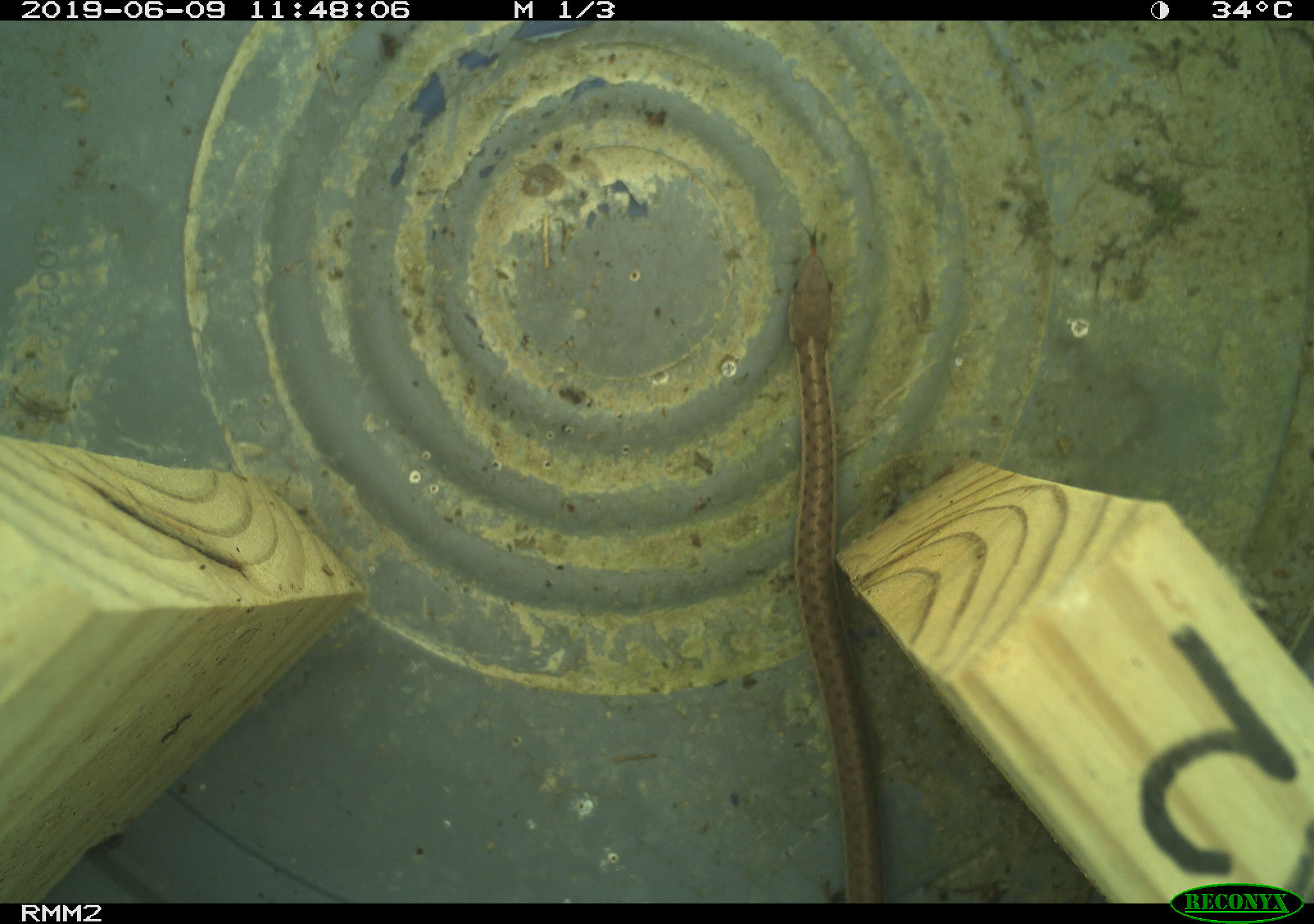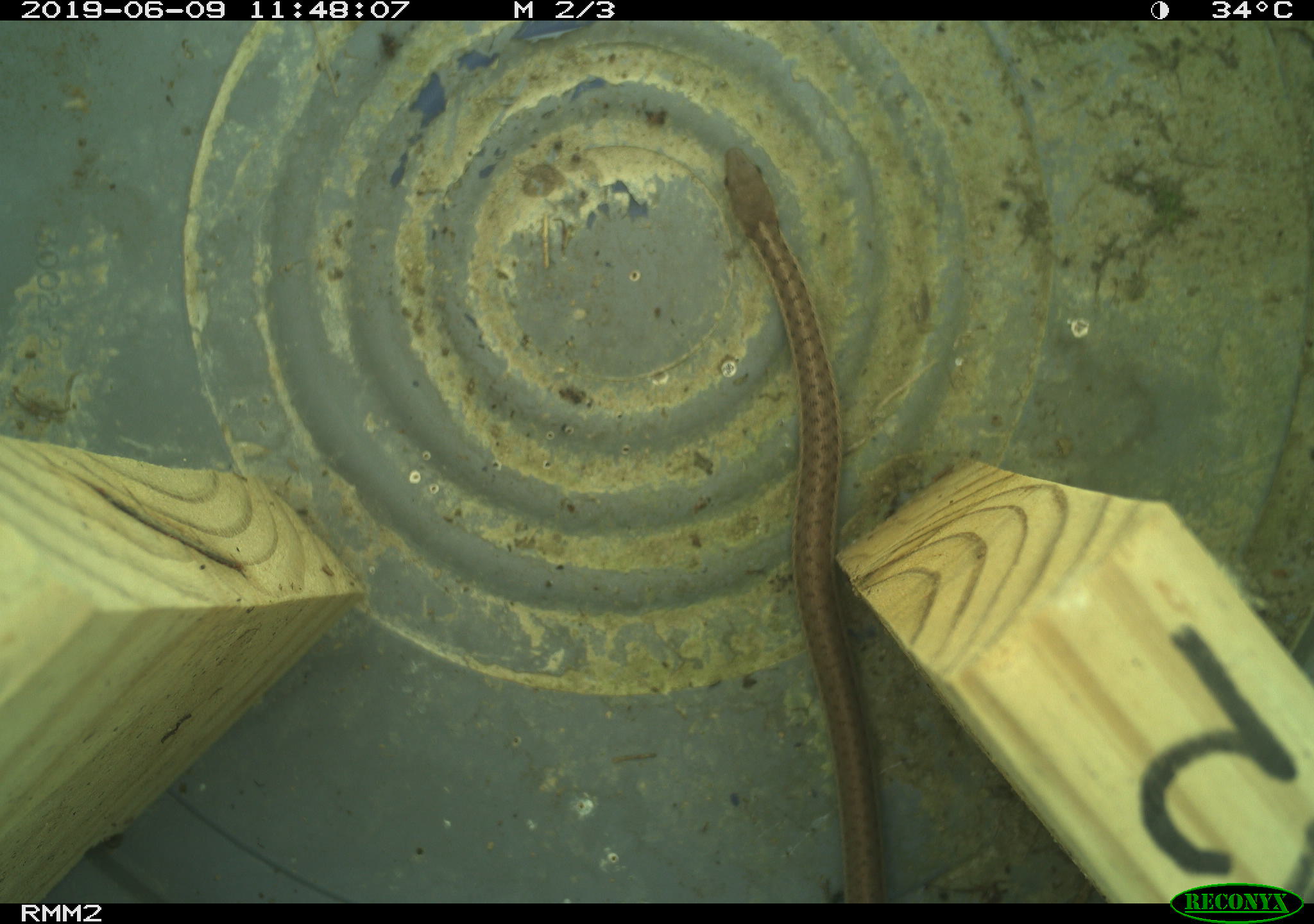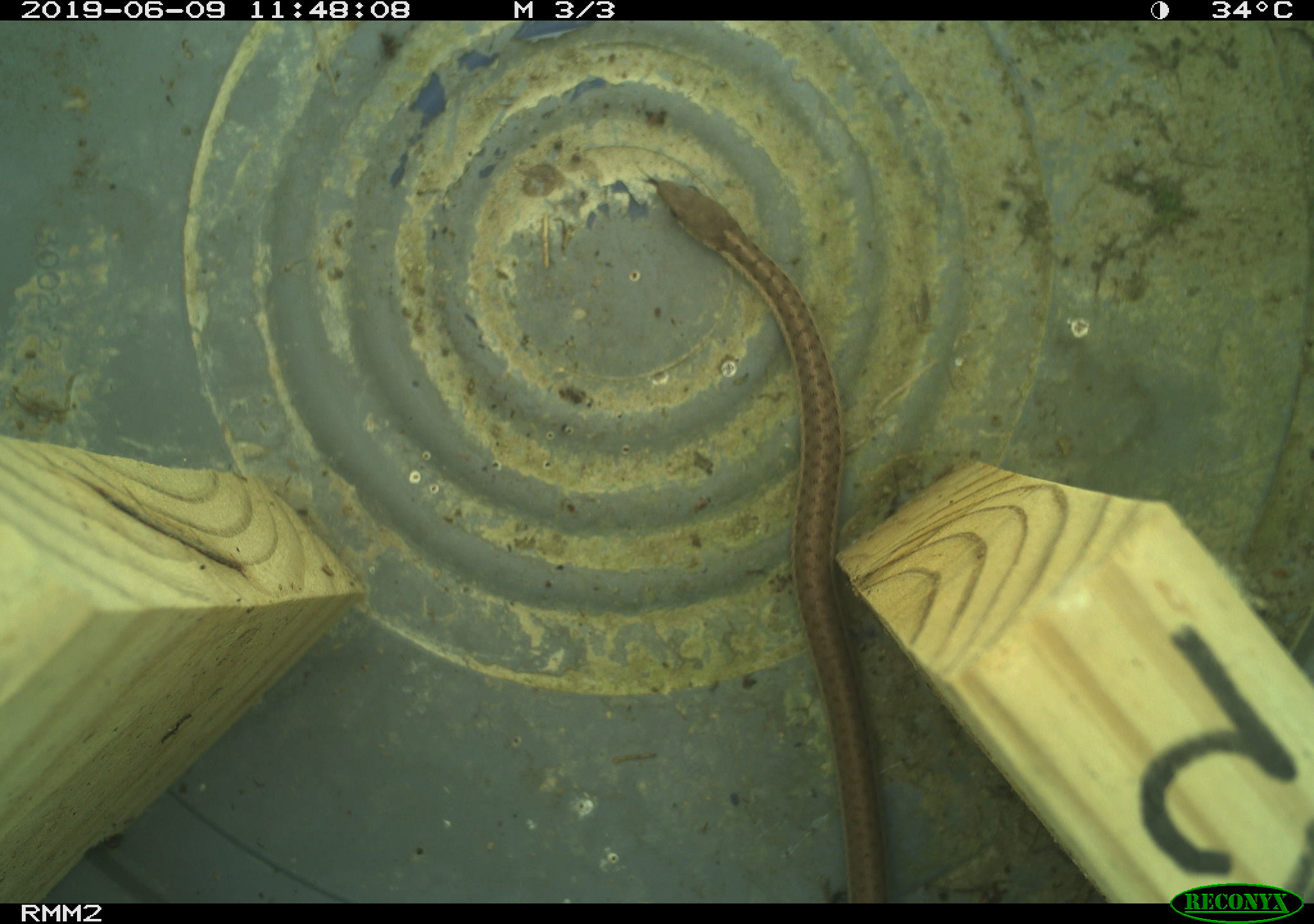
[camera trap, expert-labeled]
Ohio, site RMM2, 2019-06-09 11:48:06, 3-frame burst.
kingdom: Animalia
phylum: Chordata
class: Reptilia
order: Squamata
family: Colubridae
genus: Thamnophis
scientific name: Thamnophis sirtalis sirtalis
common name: eastern gartersnake